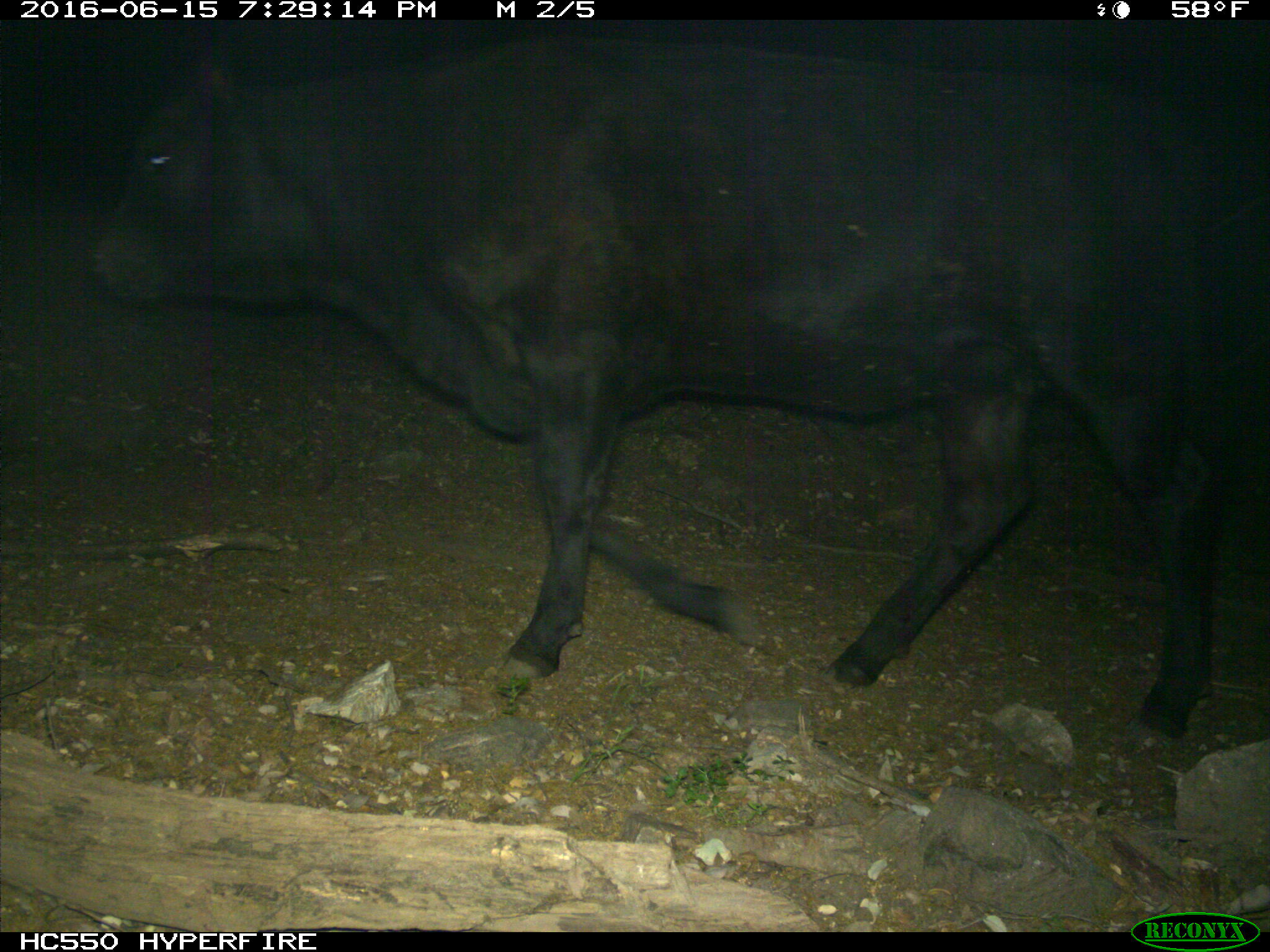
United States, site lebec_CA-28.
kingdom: Animalia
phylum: Chordata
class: Mammalia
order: Artiodactyla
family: Bovidae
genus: Bos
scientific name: Bos taurus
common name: domestic cow